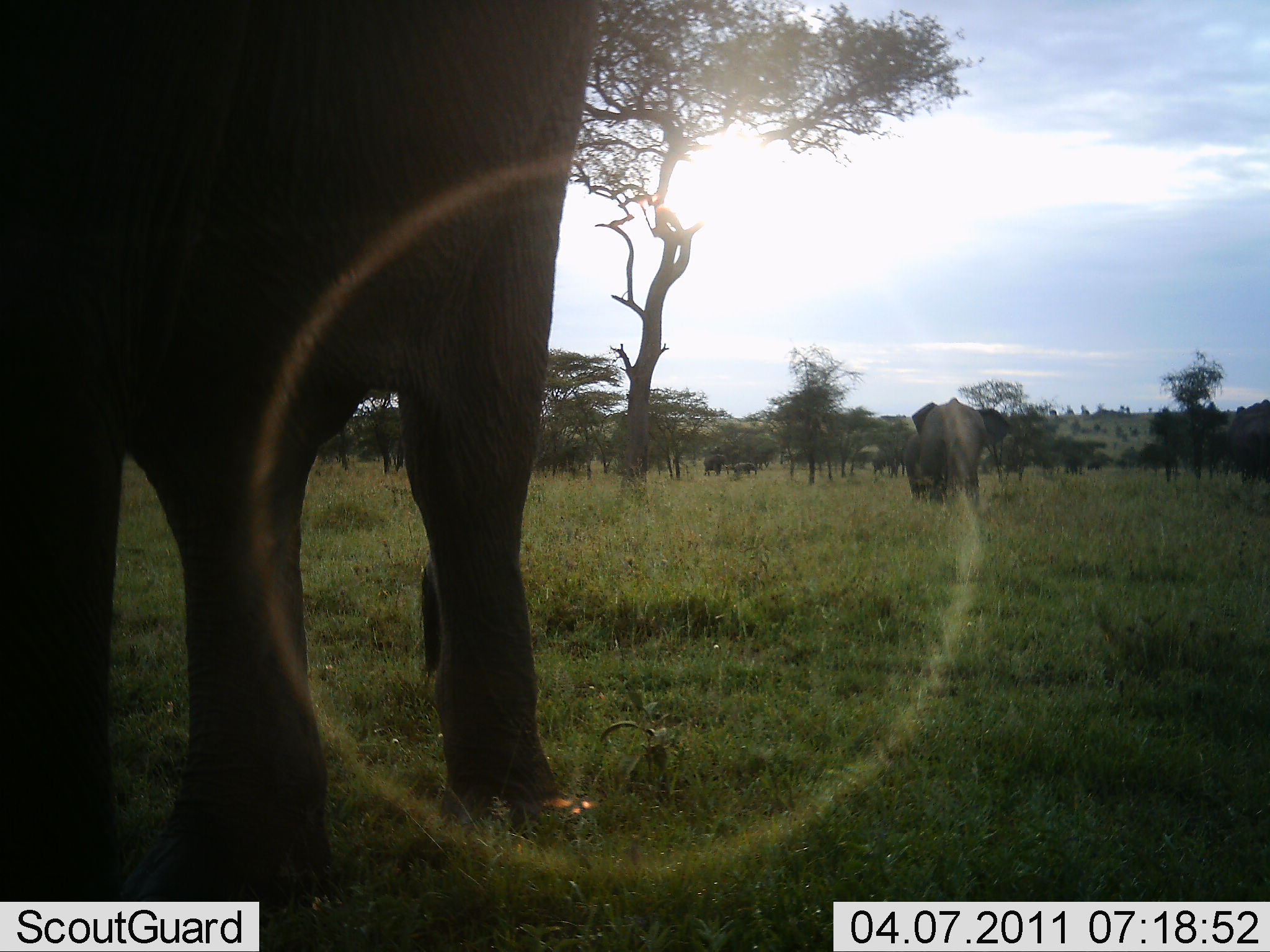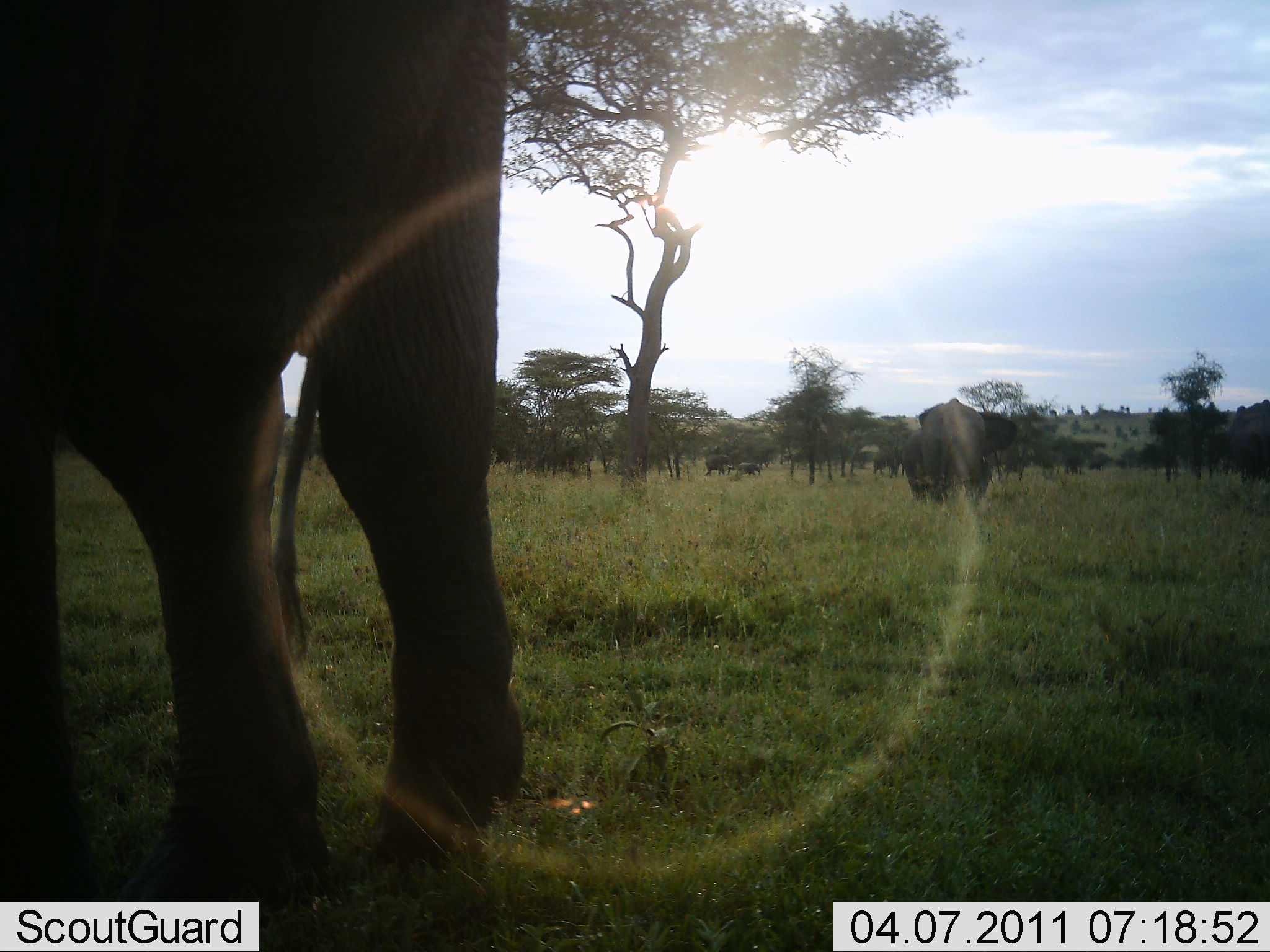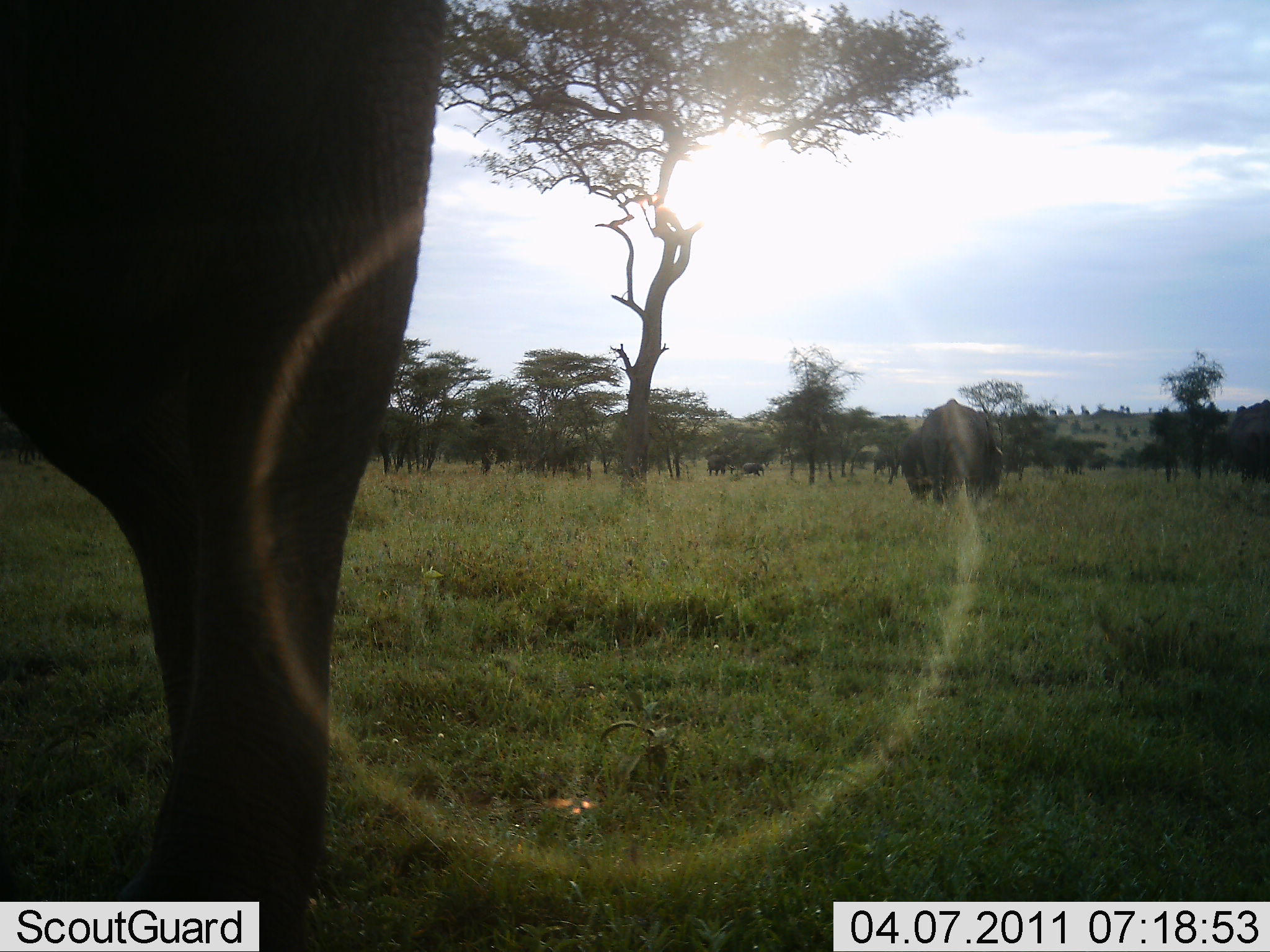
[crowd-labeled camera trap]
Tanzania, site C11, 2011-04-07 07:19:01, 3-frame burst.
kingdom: Animalia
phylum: Chordata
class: Mammalia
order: Proboscidea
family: Elephantidae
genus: Loxodonta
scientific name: Loxodonta africana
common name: african bush elephant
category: elephant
Elephant (african bush elephant) (Loxodonta africana), count 3. Behavior (volunteer vote fractions): standing 50%, resting 0%, moving 62%, interacting 0%. Young present (vote fraction): 12%. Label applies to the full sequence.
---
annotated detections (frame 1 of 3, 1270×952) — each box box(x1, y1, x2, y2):
animal: box(0, 0, 568, 951); box(918, 395, 988, 514)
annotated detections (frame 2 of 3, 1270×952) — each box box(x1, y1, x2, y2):
animal: box(0, 0, 534, 951); box(916, 396, 990, 505)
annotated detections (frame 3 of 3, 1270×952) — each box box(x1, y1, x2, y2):
animal: box(0, 0, 453, 951); box(920, 397, 993, 512)